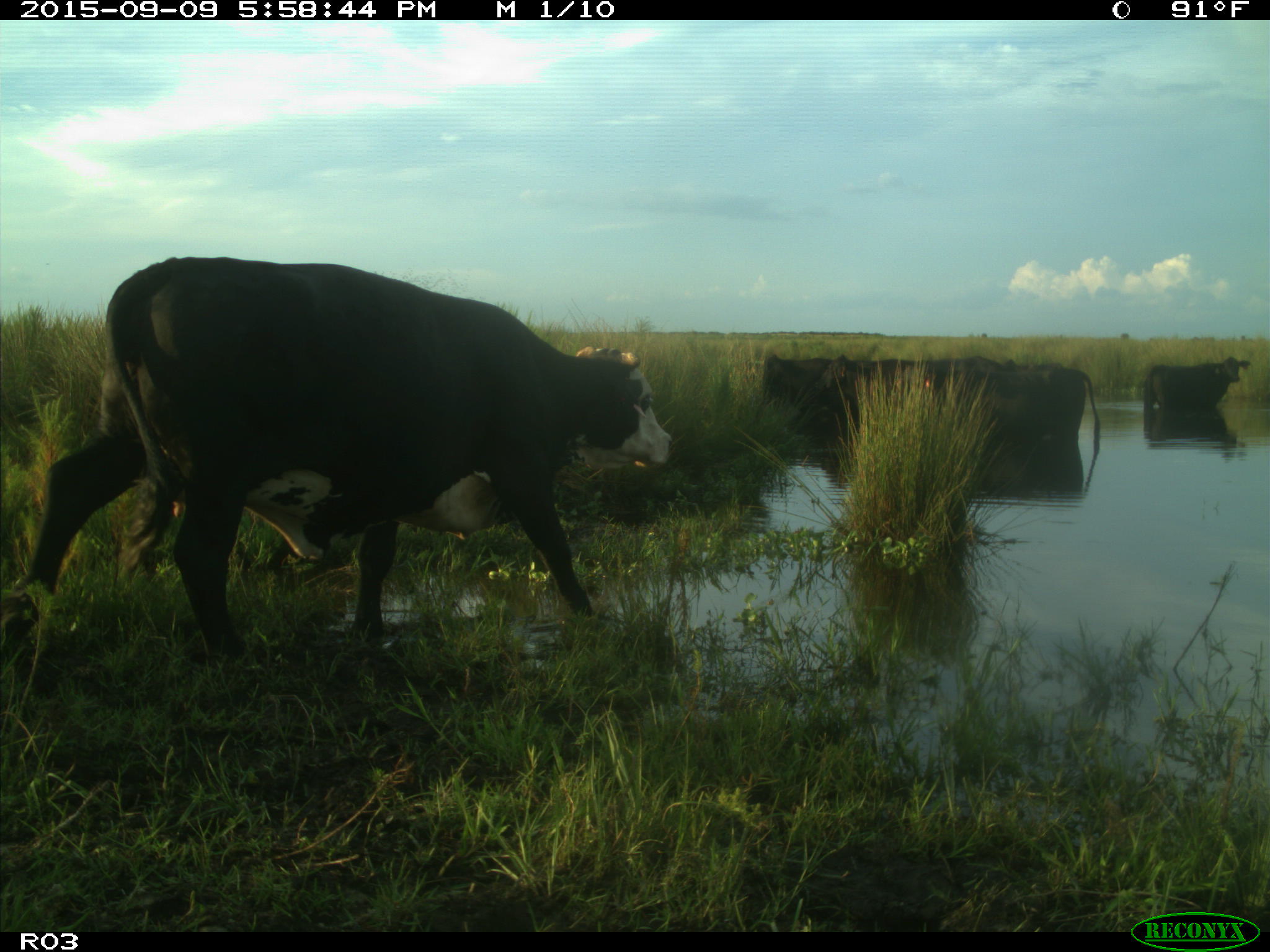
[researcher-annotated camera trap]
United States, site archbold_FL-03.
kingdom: Animalia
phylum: Chordata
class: Mammalia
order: Artiodactyla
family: Bovidae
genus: Bos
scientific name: Bos taurus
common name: domestic cow